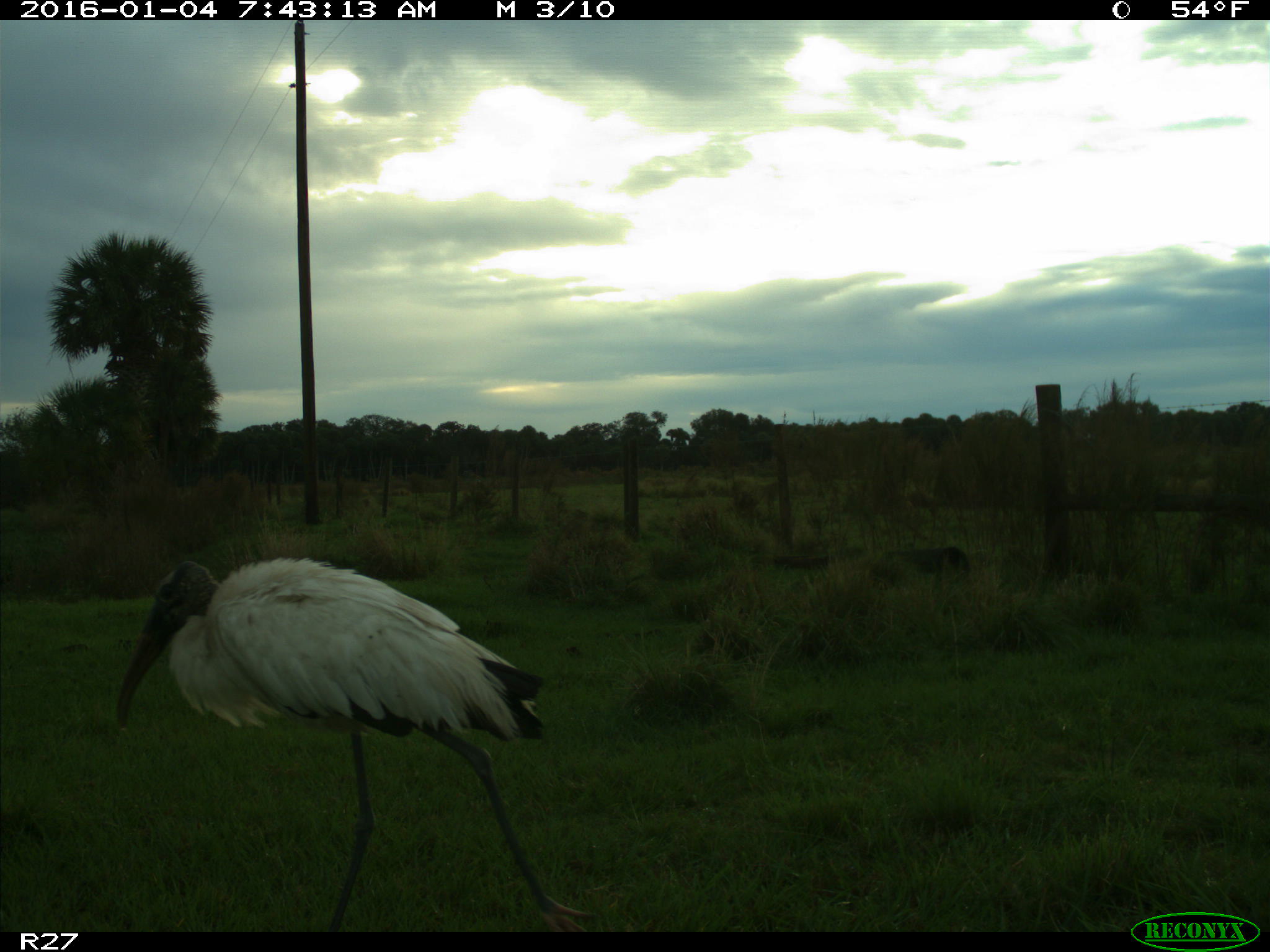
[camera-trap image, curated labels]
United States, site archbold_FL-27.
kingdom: Animalia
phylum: Chordata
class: Aves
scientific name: Aves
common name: birds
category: unidentified bird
Unidentified bird (birds) (Aves).